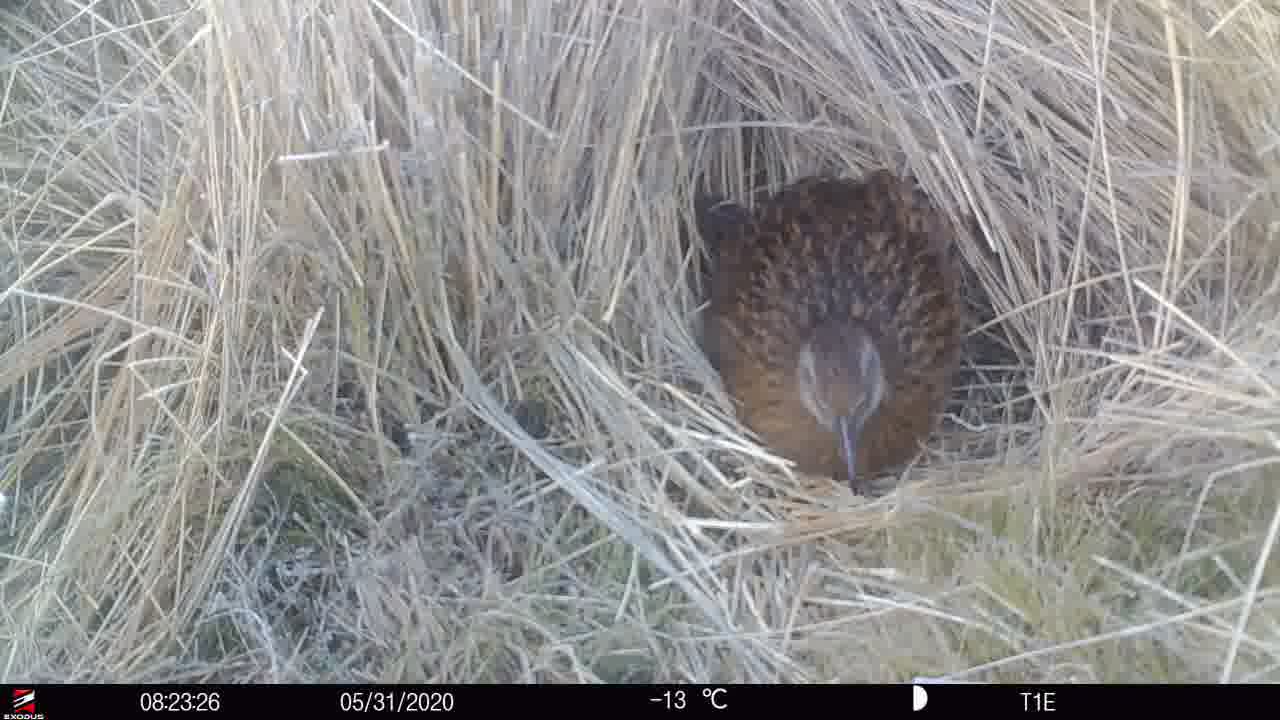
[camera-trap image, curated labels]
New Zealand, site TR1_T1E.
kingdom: Animalia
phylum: Chordata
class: Aves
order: Gruiformes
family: Rallidae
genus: Gallirallus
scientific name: Gallirallus australis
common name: weka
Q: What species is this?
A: Weka (Gallirallus australis).